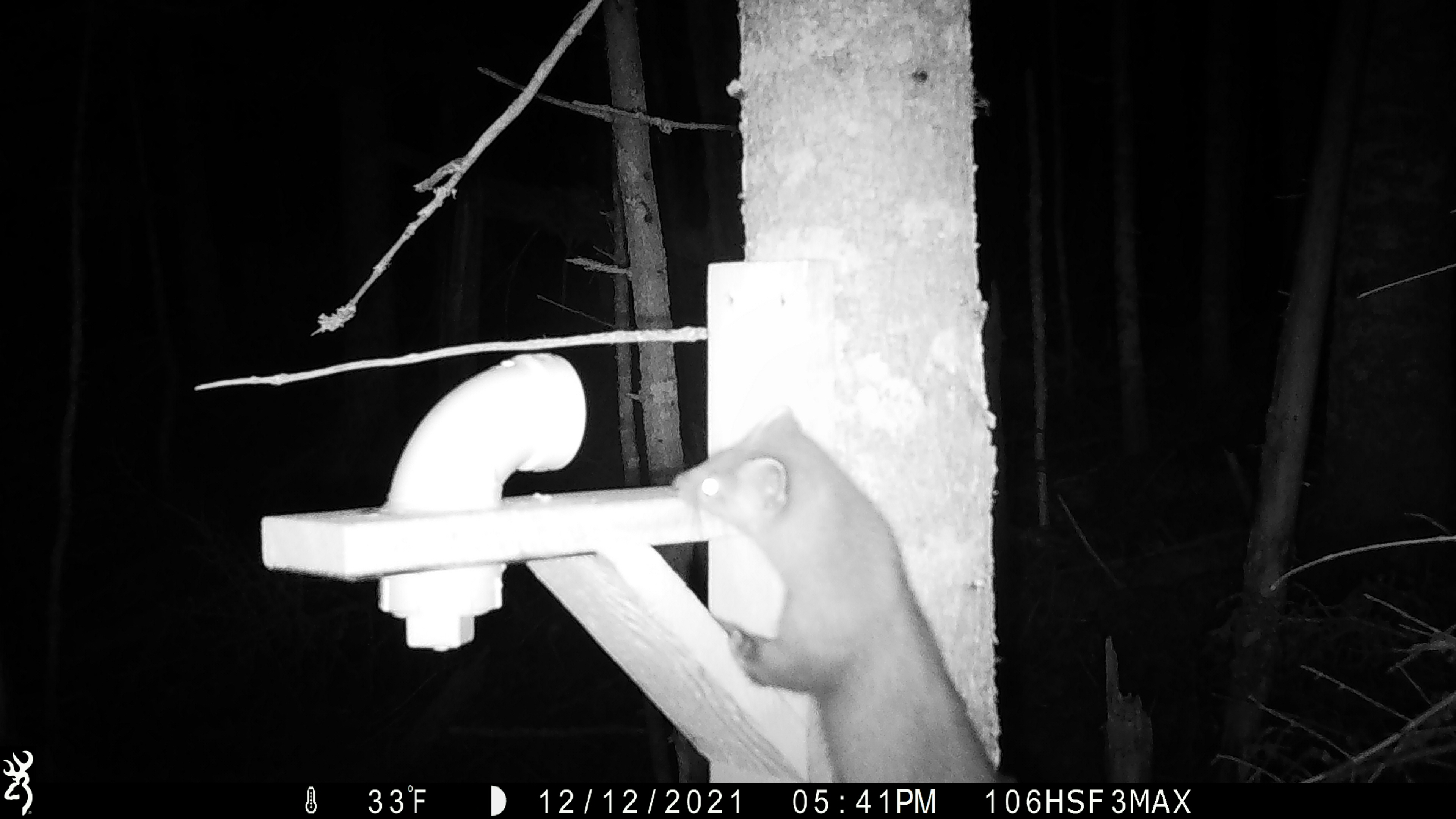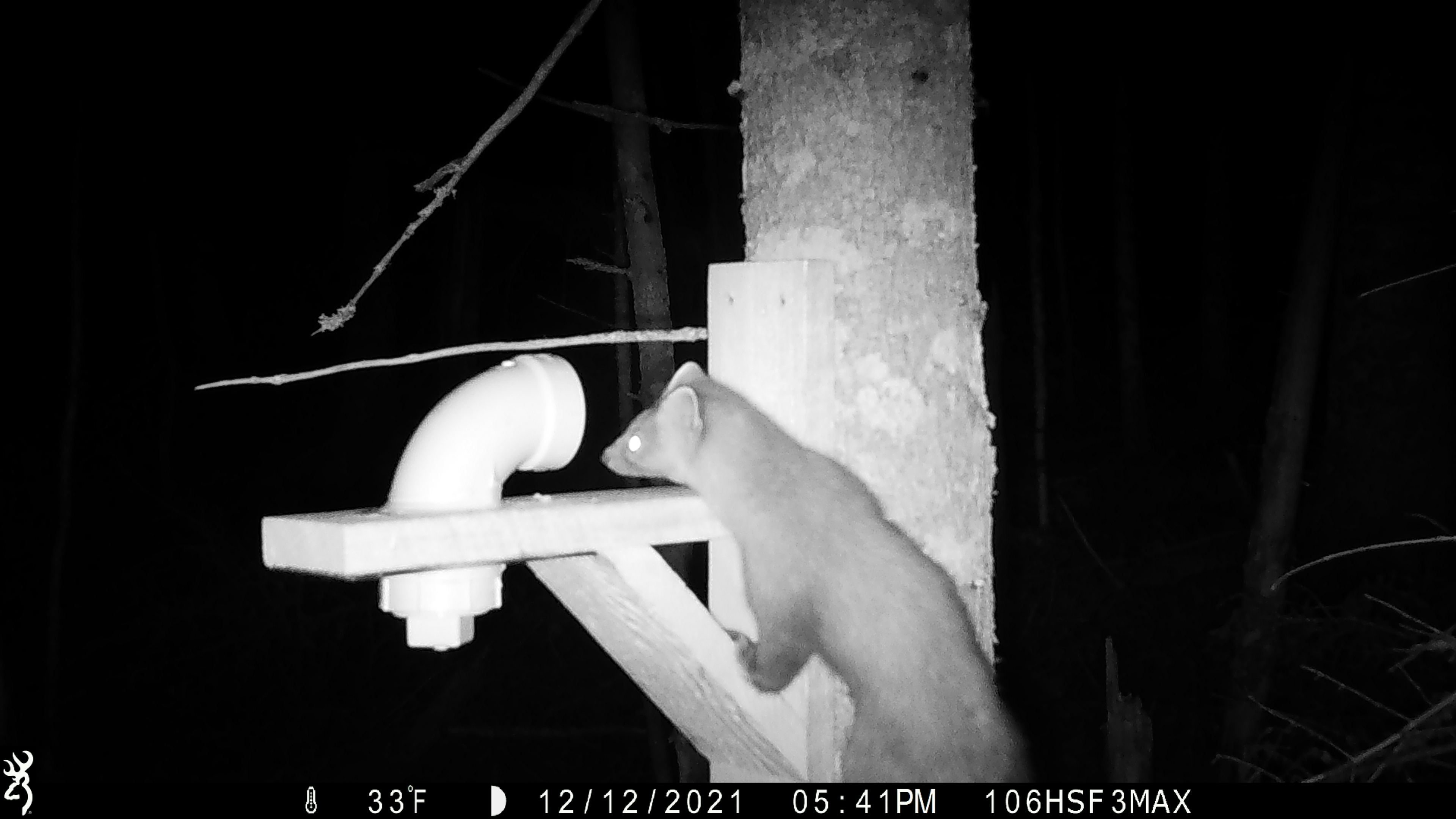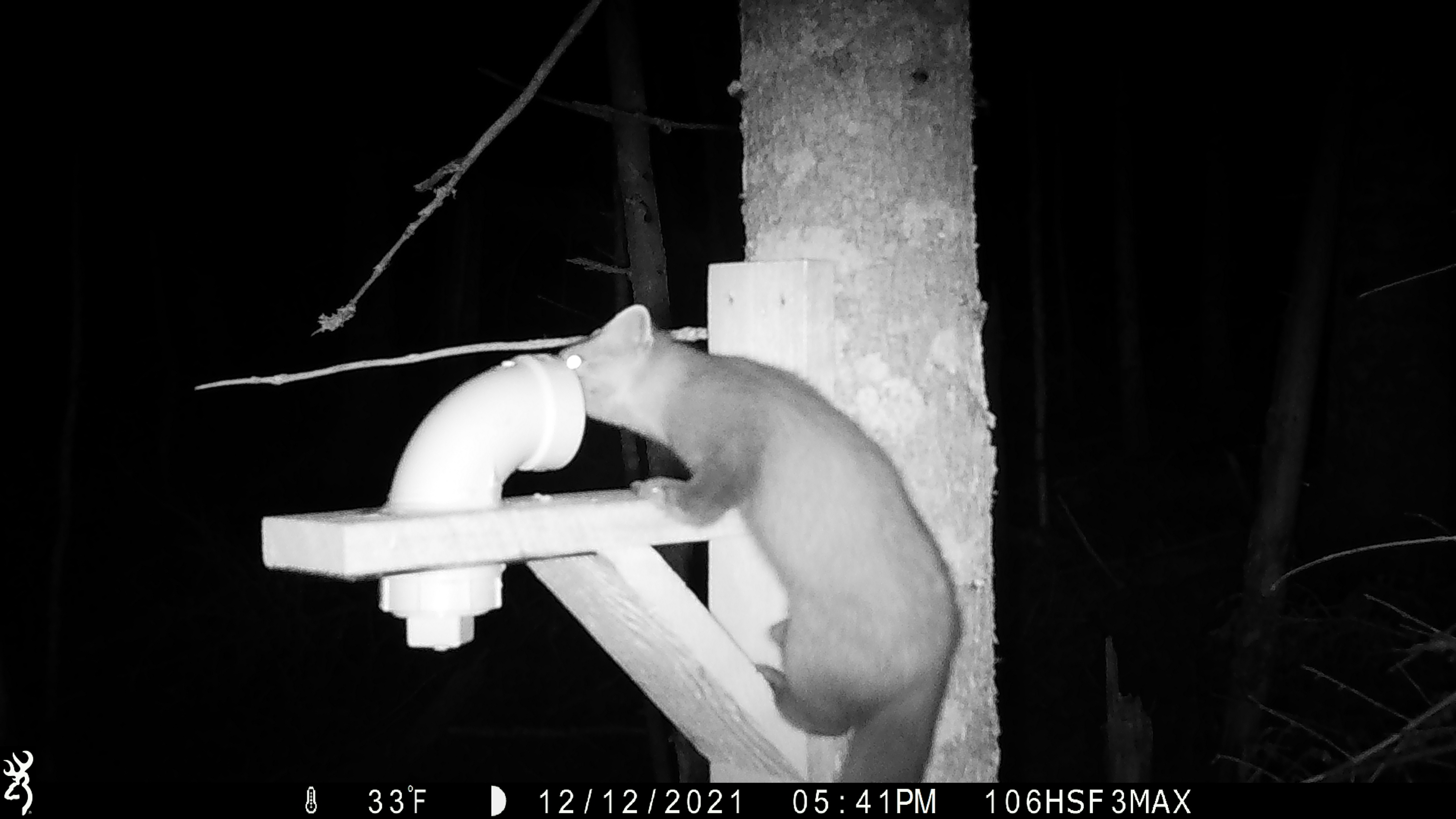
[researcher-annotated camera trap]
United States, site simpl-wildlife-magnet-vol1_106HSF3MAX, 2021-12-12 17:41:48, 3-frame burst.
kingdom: Animalia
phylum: Chordata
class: Mammalia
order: Carnivora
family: Mustelidae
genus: Martes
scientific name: Martes americana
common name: american marten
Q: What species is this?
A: American marten (Martes americana).